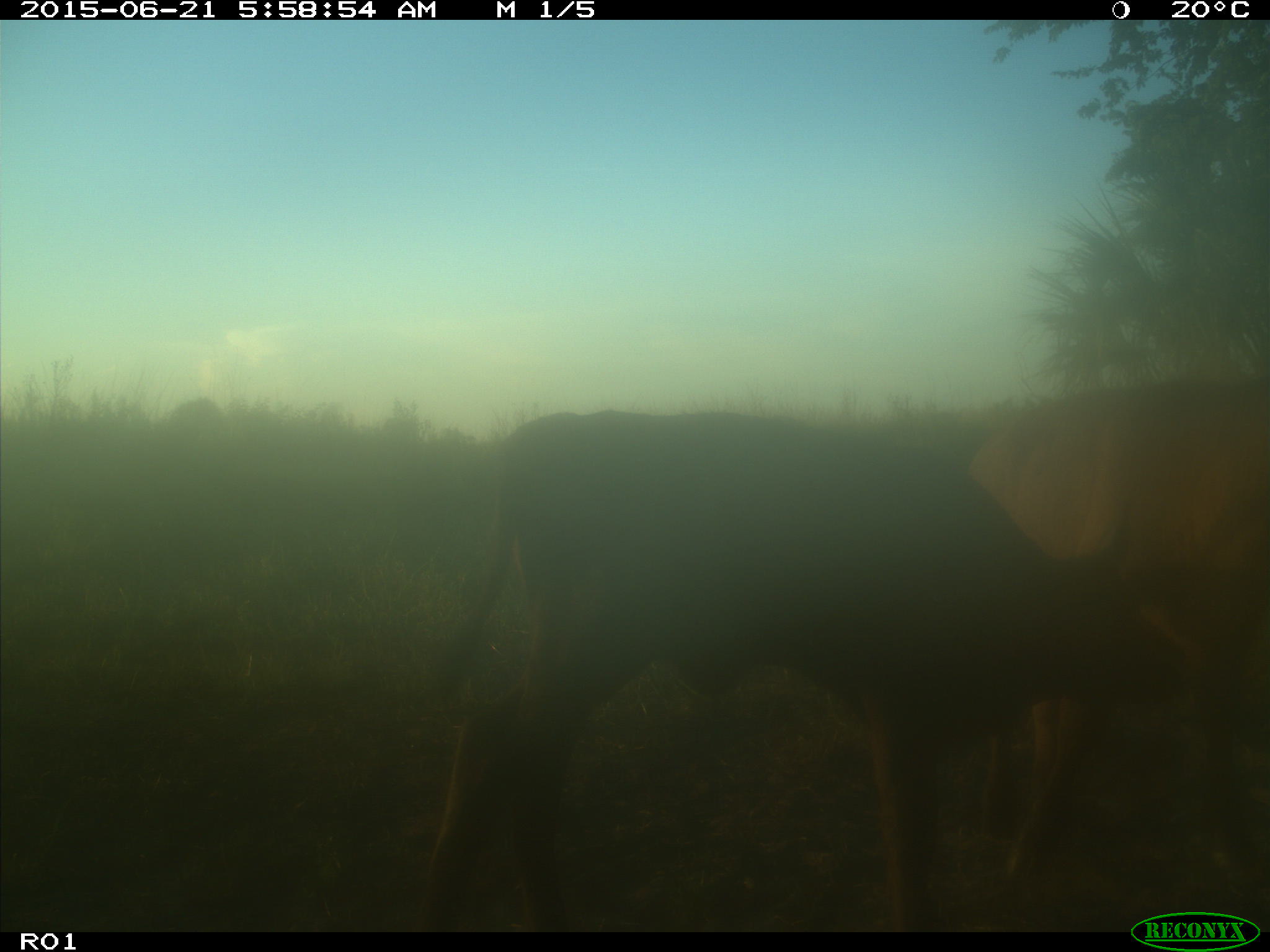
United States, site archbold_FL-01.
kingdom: Animalia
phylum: Chordata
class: Mammalia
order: Artiodactyla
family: Bovidae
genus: Bos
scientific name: Bos taurus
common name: domestic cow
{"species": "Bos taurus (domestic cow)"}